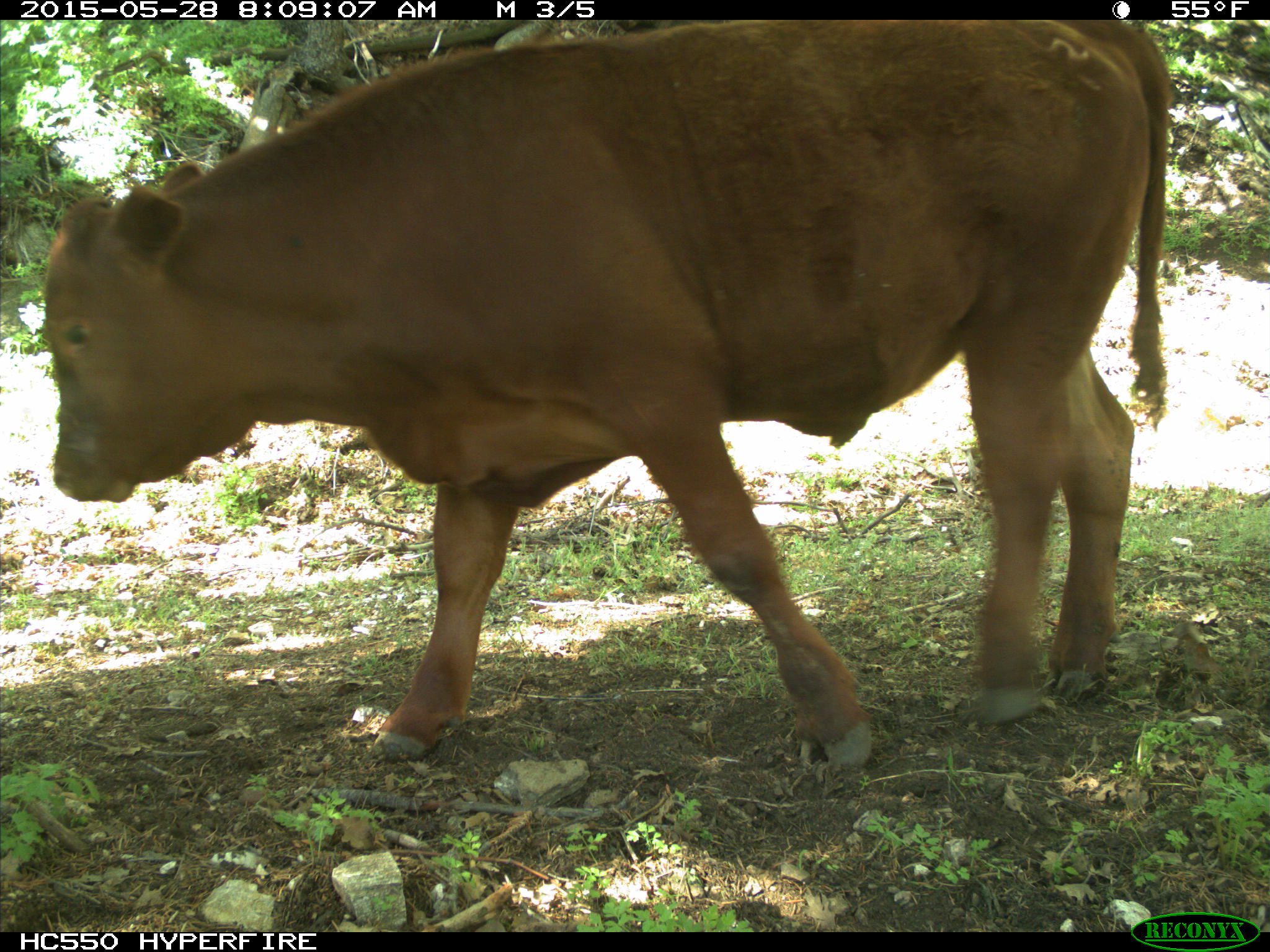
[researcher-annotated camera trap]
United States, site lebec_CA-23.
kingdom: Animalia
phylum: Chordata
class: Mammalia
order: Artiodactyla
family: Bovidae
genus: Bos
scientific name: Bos taurus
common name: domestic cow